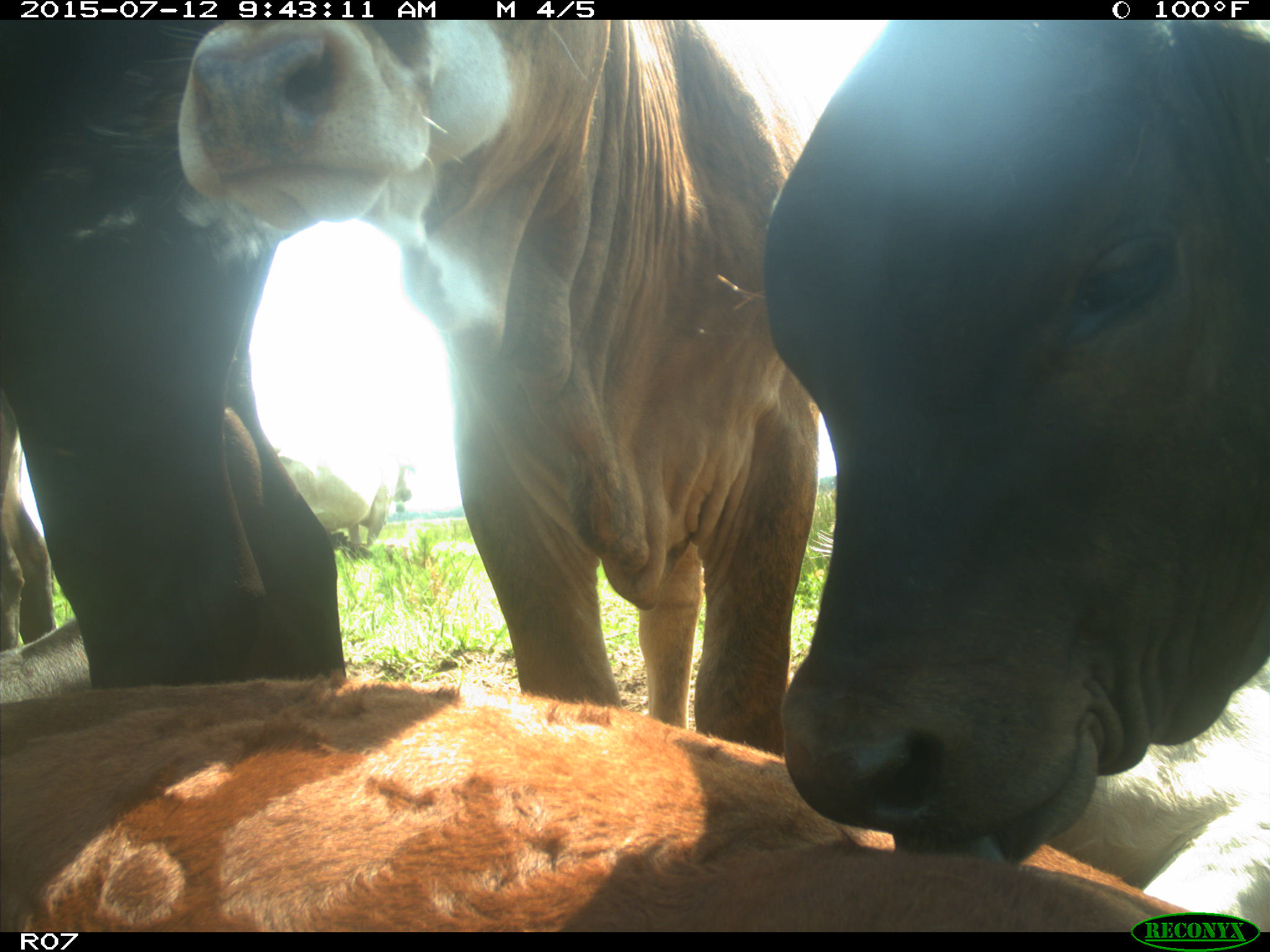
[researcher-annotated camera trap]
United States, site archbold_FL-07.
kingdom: Animalia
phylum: Chordata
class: Mammalia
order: Artiodactyla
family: Bovidae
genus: Bos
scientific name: Bos taurus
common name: domestic cow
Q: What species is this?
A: Bos taurus (domestic cow).